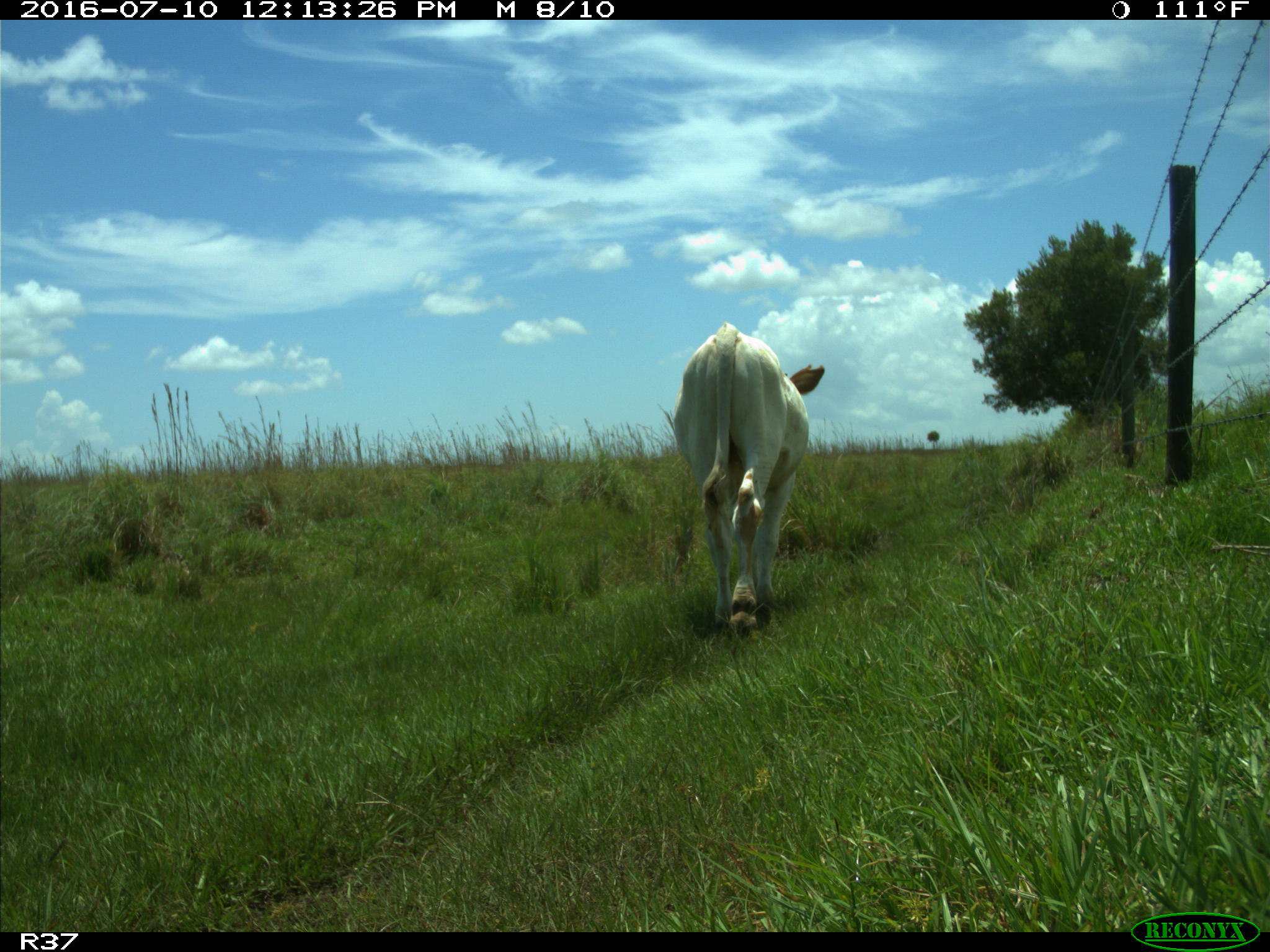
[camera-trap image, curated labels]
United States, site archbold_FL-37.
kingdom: Animalia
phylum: Chordata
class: Mammalia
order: Artiodactyla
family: Bovidae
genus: Bos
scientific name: Bos taurus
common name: domestic cow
Bos taurus (domestic cow).